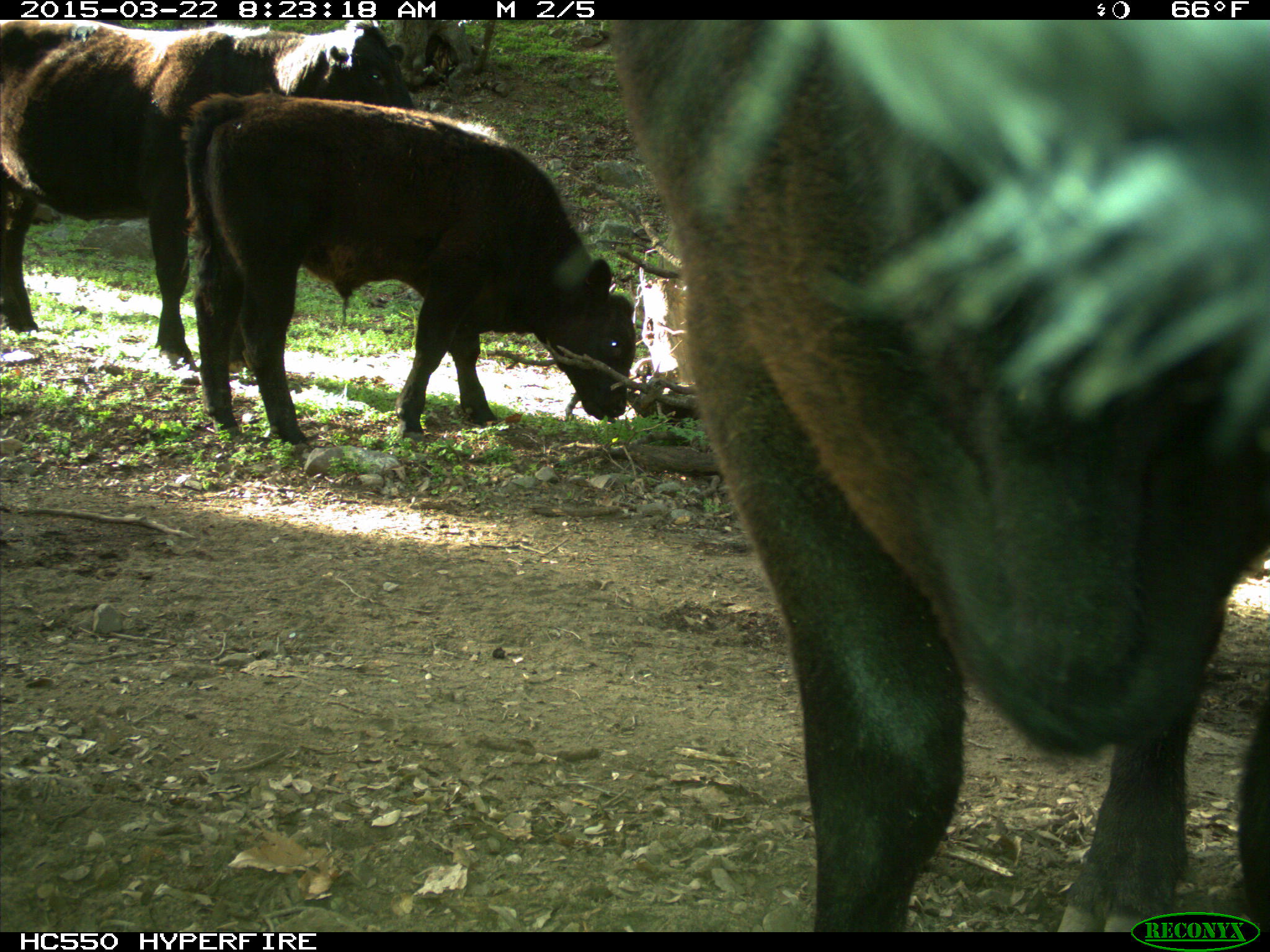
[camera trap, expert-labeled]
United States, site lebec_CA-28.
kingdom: Animalia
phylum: Chordata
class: Mammalia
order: Artiodactyla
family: Bovidae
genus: Bos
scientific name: Bos taurus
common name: domestic cow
Bos taurus (domestic cow).